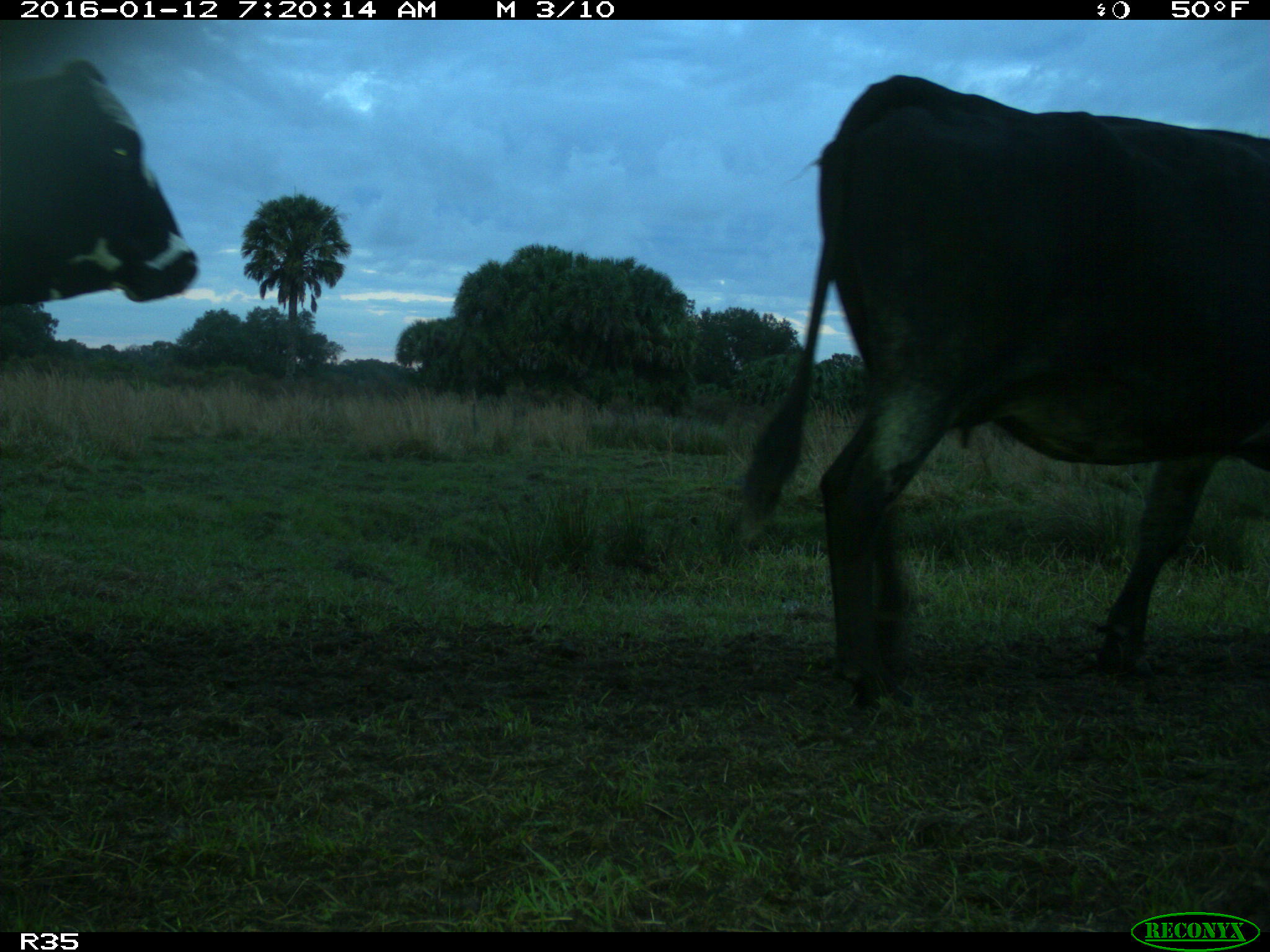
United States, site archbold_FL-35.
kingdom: Animalia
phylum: Chordata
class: Mammalia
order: Artiodactyla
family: Bovidae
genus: Bos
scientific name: Bos taurus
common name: domestic cow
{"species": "Bos taurus (domestic cow)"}